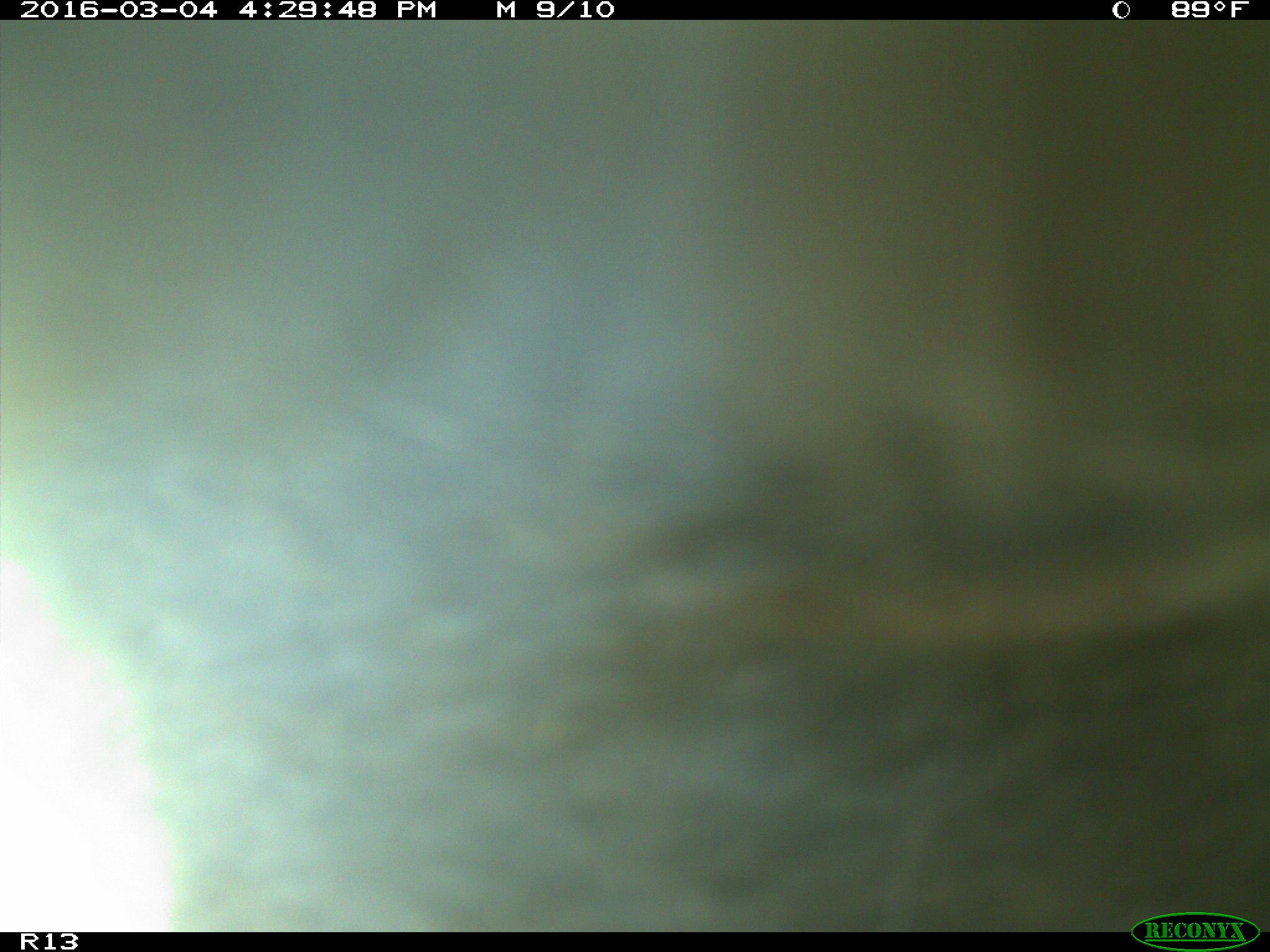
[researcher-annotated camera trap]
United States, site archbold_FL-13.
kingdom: Animalia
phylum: Chordata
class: Mammalia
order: Artiodactyla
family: Bovidae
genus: Bos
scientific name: Bos taurus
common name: domestic cow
Bos taurus (domestic cow).